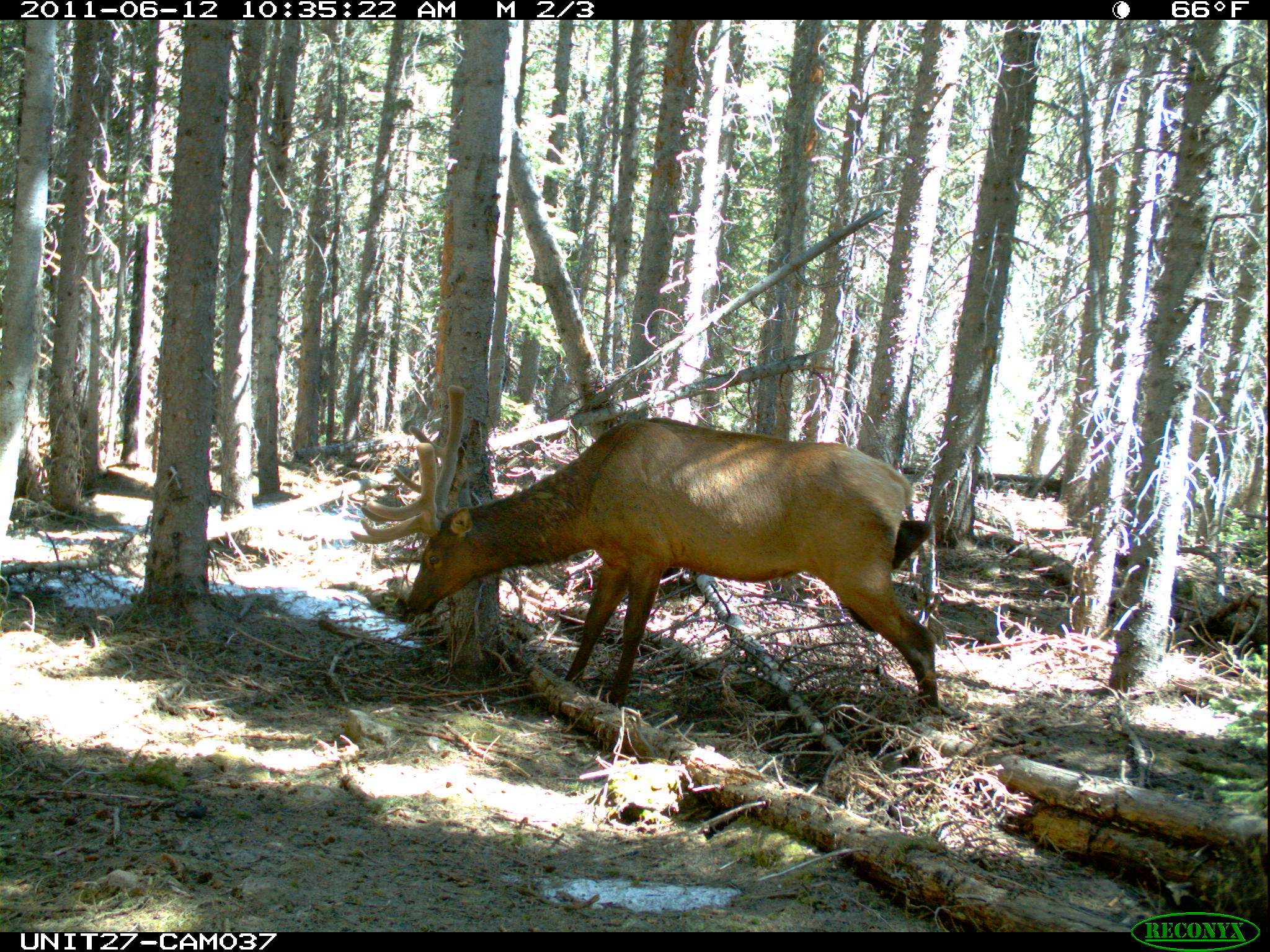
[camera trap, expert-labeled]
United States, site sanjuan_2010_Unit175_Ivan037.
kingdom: Animalia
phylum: Chordata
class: Mammalia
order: Artiodactyla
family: Cervidae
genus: Cervus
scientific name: Cervus elaphus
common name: red deer